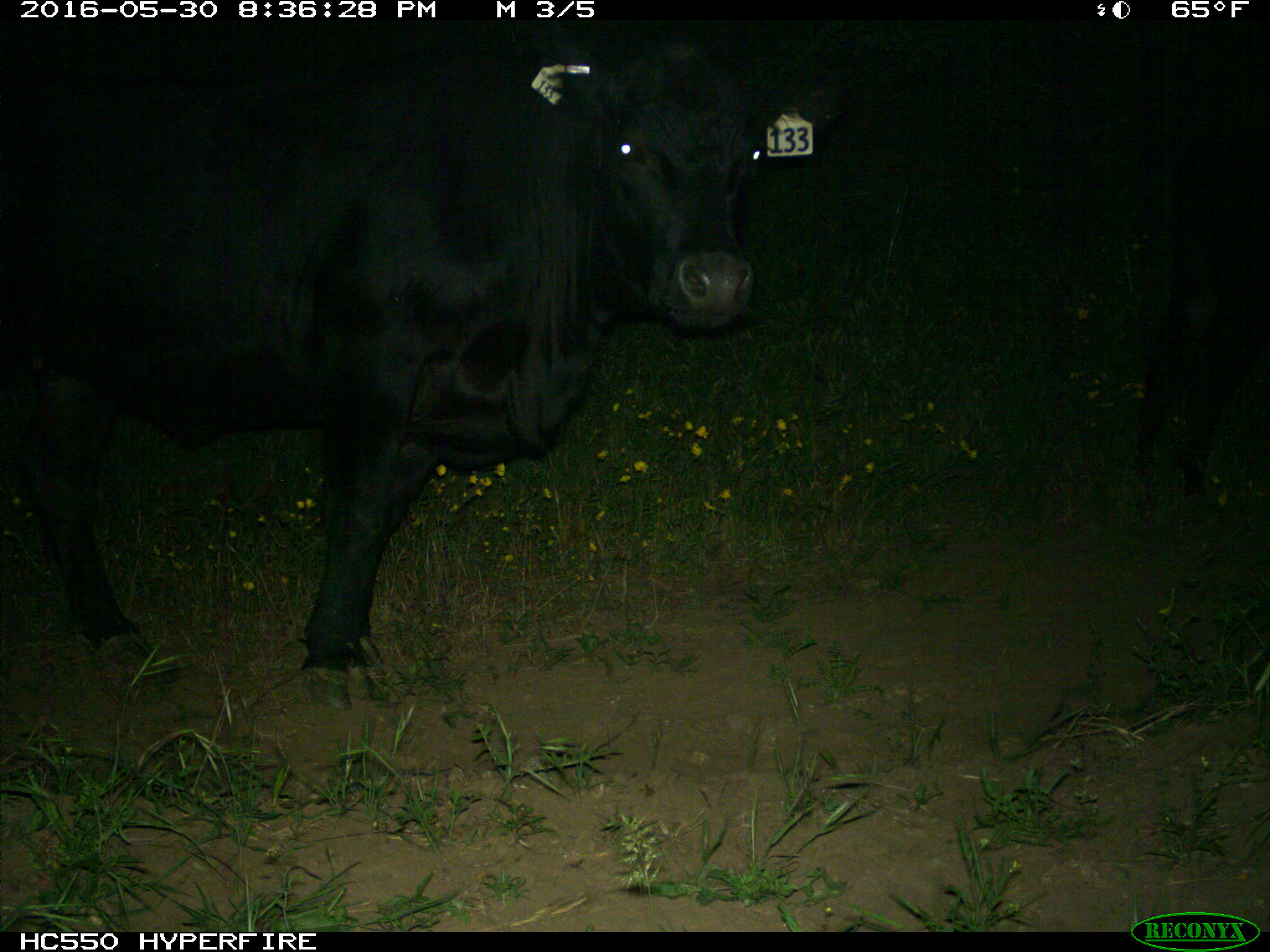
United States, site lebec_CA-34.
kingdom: Animalia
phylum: Chordata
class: Mammalia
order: Artiodactyla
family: Bovidae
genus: Bos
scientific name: Bos taurus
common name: domestic cow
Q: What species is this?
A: Bos taurus (domestic cow).